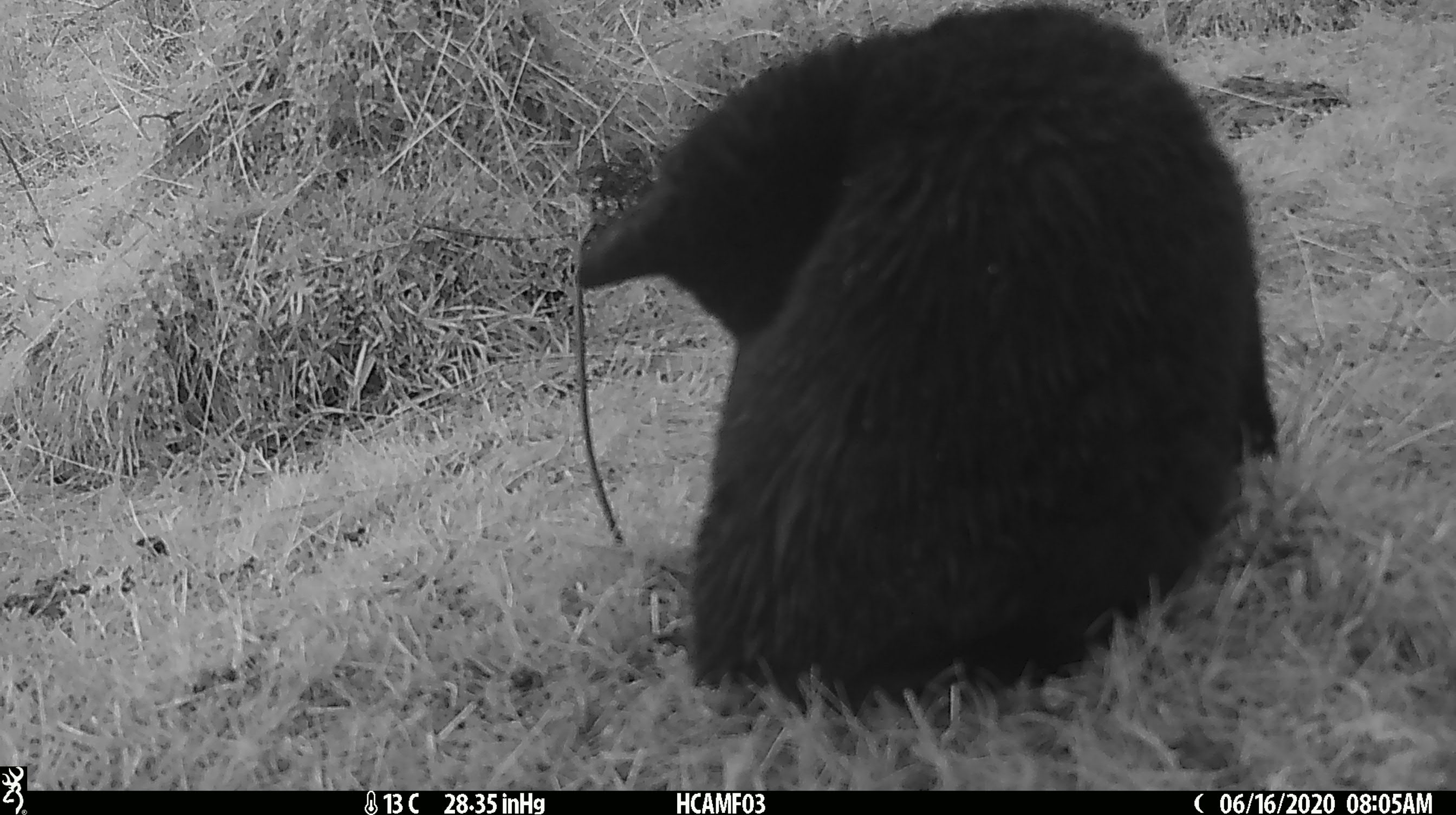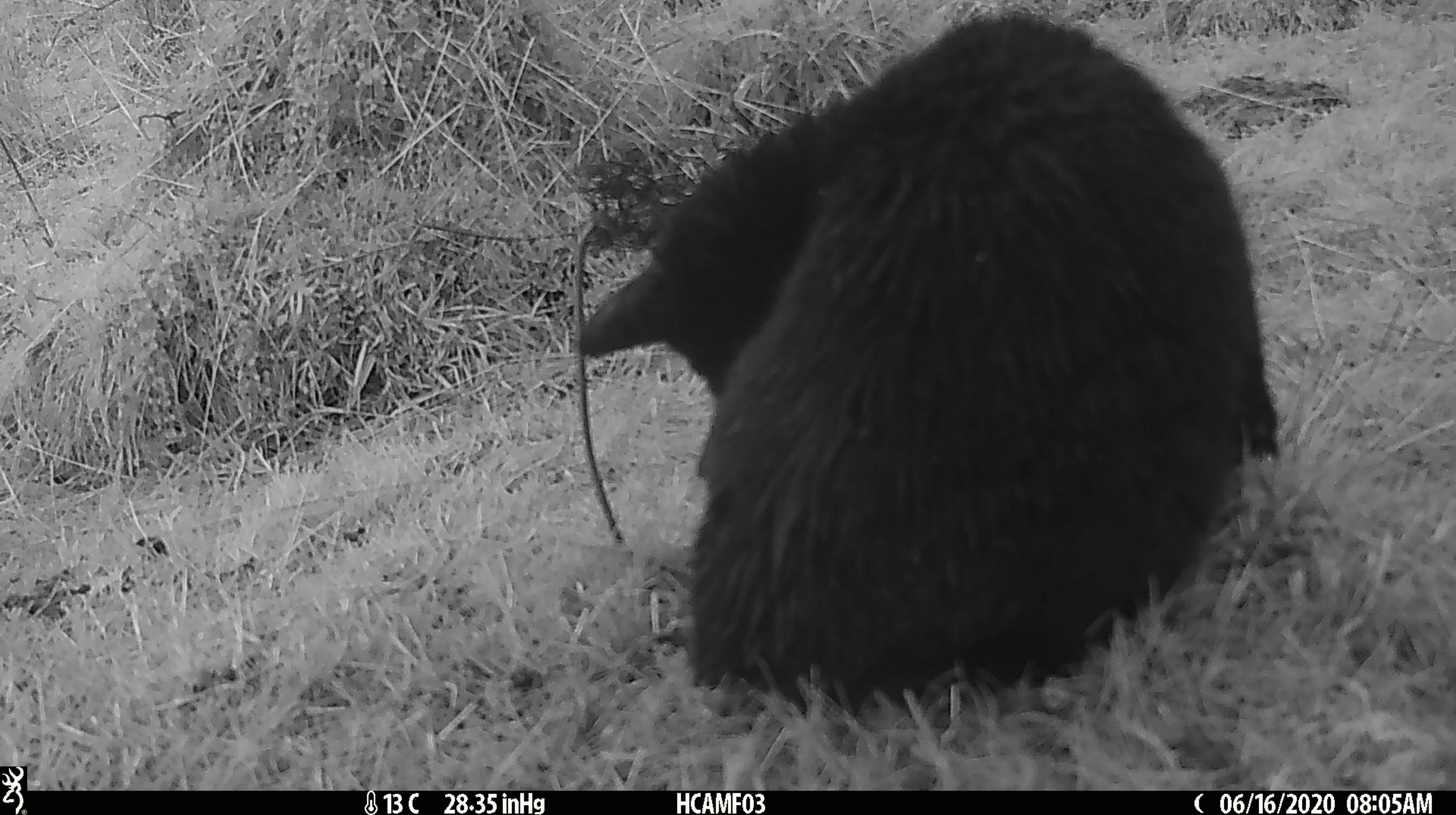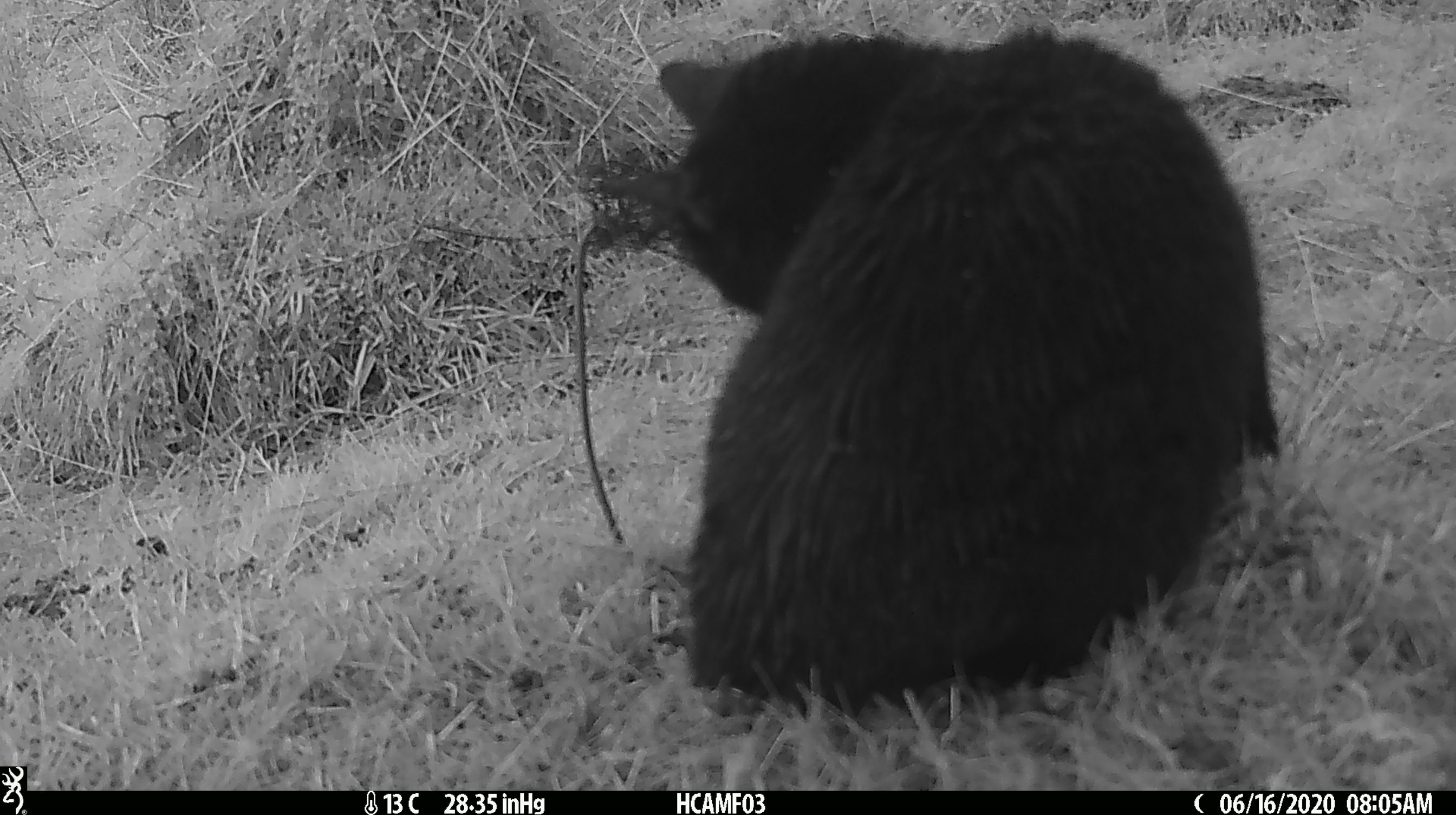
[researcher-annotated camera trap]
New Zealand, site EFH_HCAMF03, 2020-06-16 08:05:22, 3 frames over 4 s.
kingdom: Animalia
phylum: Chordata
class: Mammalia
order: Carnivora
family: Felidae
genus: Felis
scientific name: Felis catus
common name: domestic cat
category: cat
Cat (domestic cat) (Felis catus).